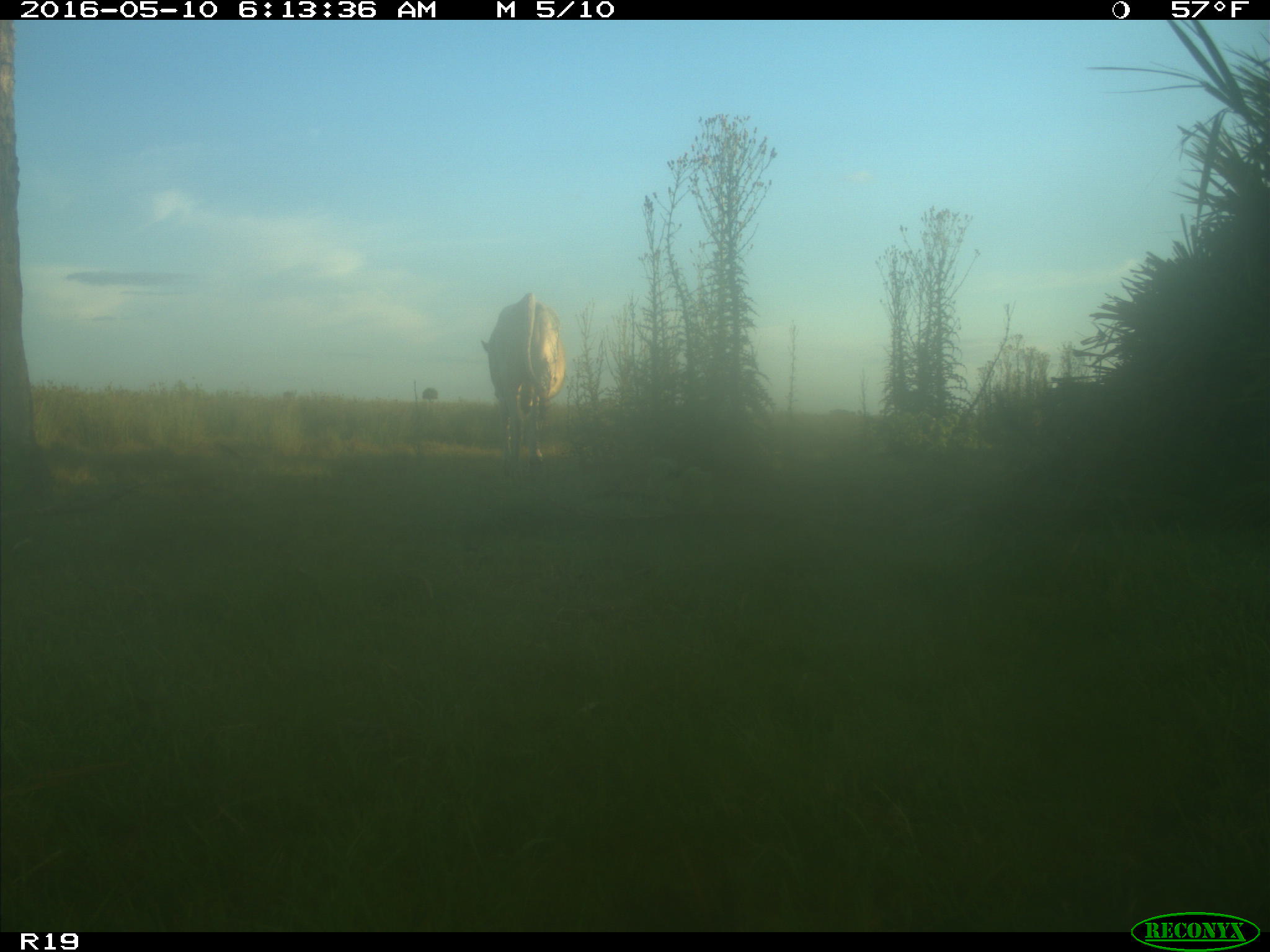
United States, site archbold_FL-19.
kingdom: Animalia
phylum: Chordata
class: Mammalia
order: Artiodactyla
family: Bovidae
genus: Bos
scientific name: Bos taurus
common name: domestic cow